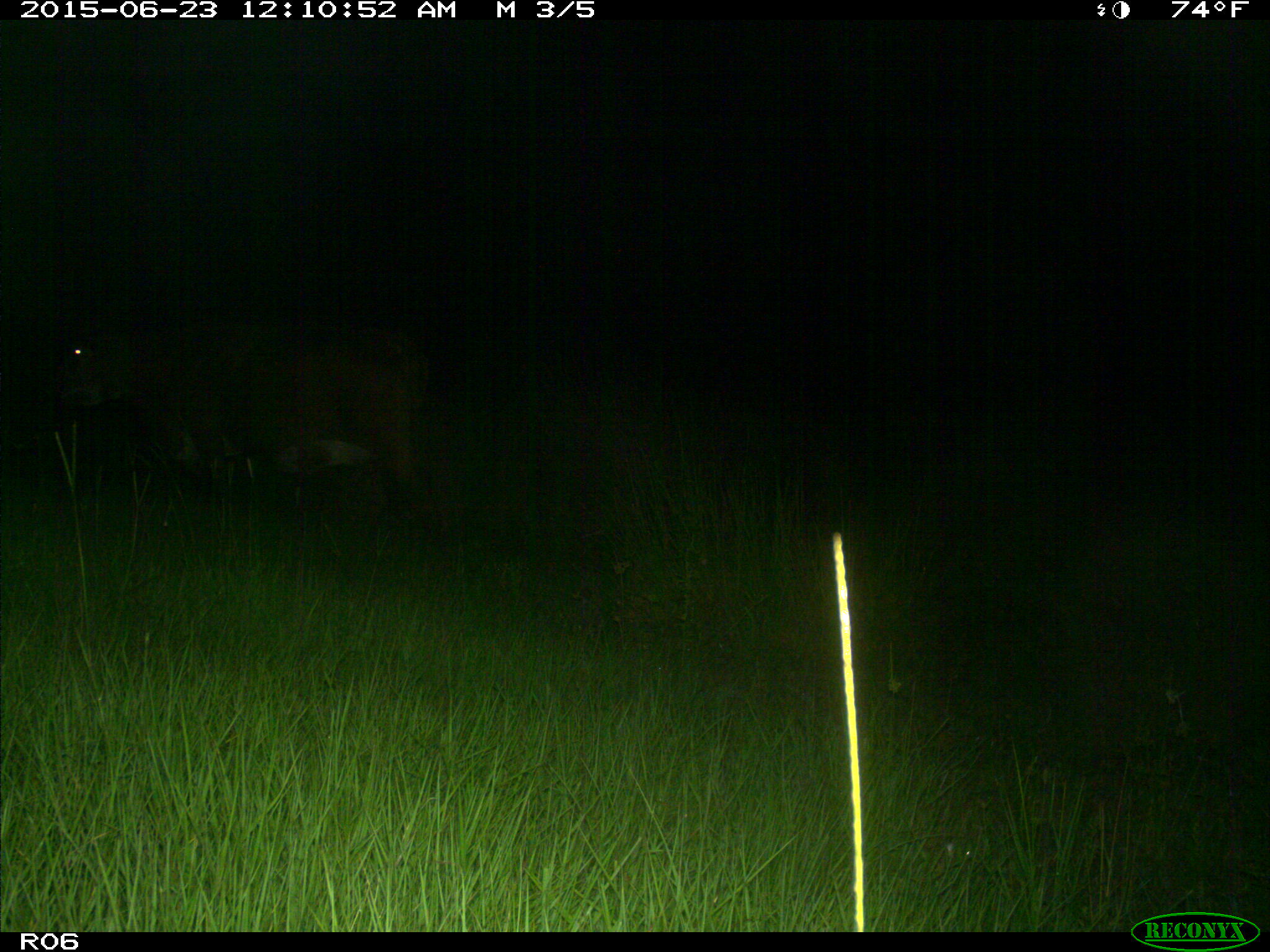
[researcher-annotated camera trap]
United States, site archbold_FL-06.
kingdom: Animalia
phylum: Chordata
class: Mammalia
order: Artiodactyla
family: Bovidae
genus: Bos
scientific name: Bos taurus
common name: domestic cow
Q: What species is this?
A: Bos taurus (domestic cow).